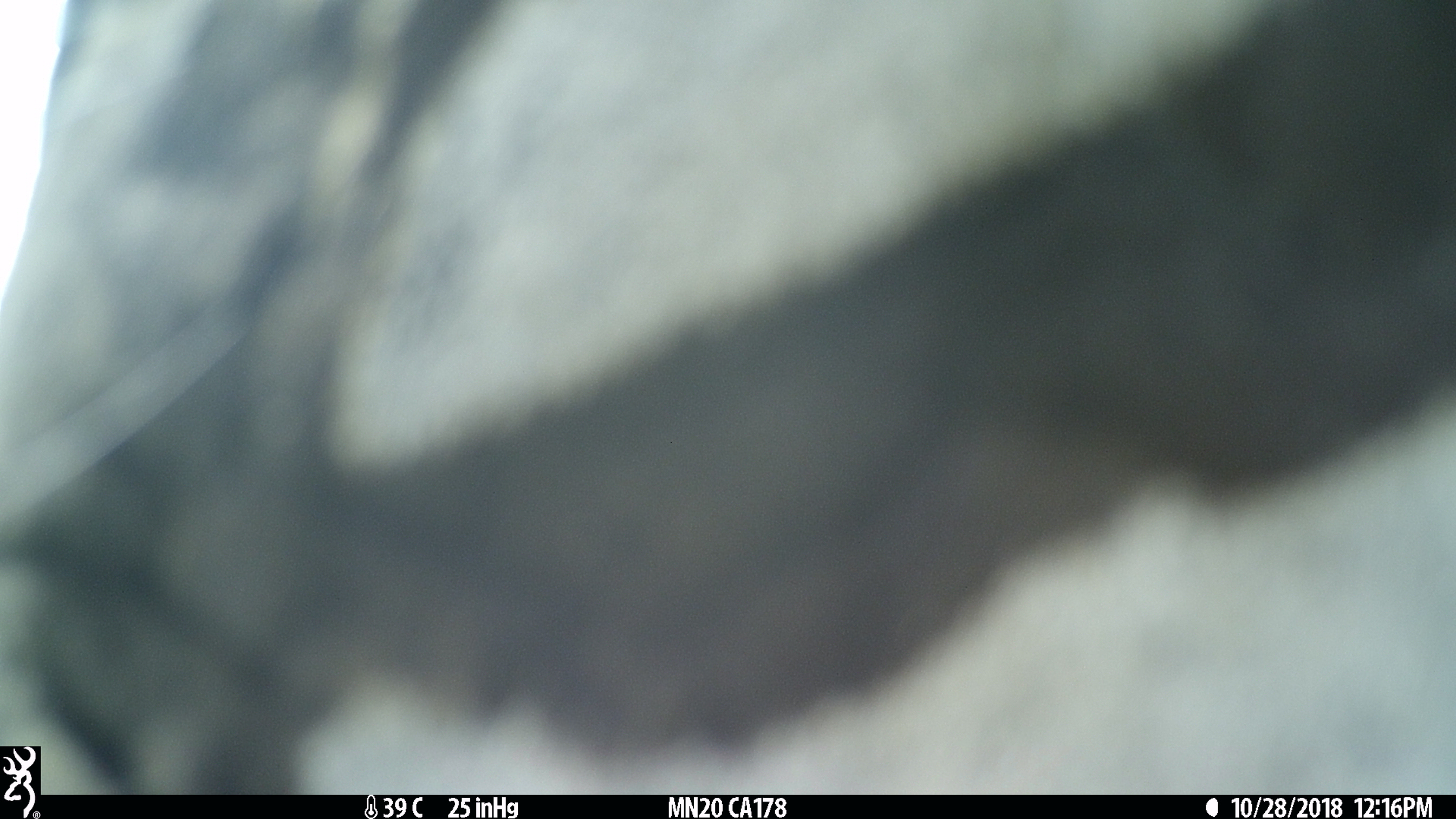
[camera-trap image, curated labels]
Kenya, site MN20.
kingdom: Animalia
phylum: Chordata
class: Mammalia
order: Perissodactyla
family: Equidae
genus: Equus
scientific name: Equus quagga burchellii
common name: burchell's zebra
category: zebra